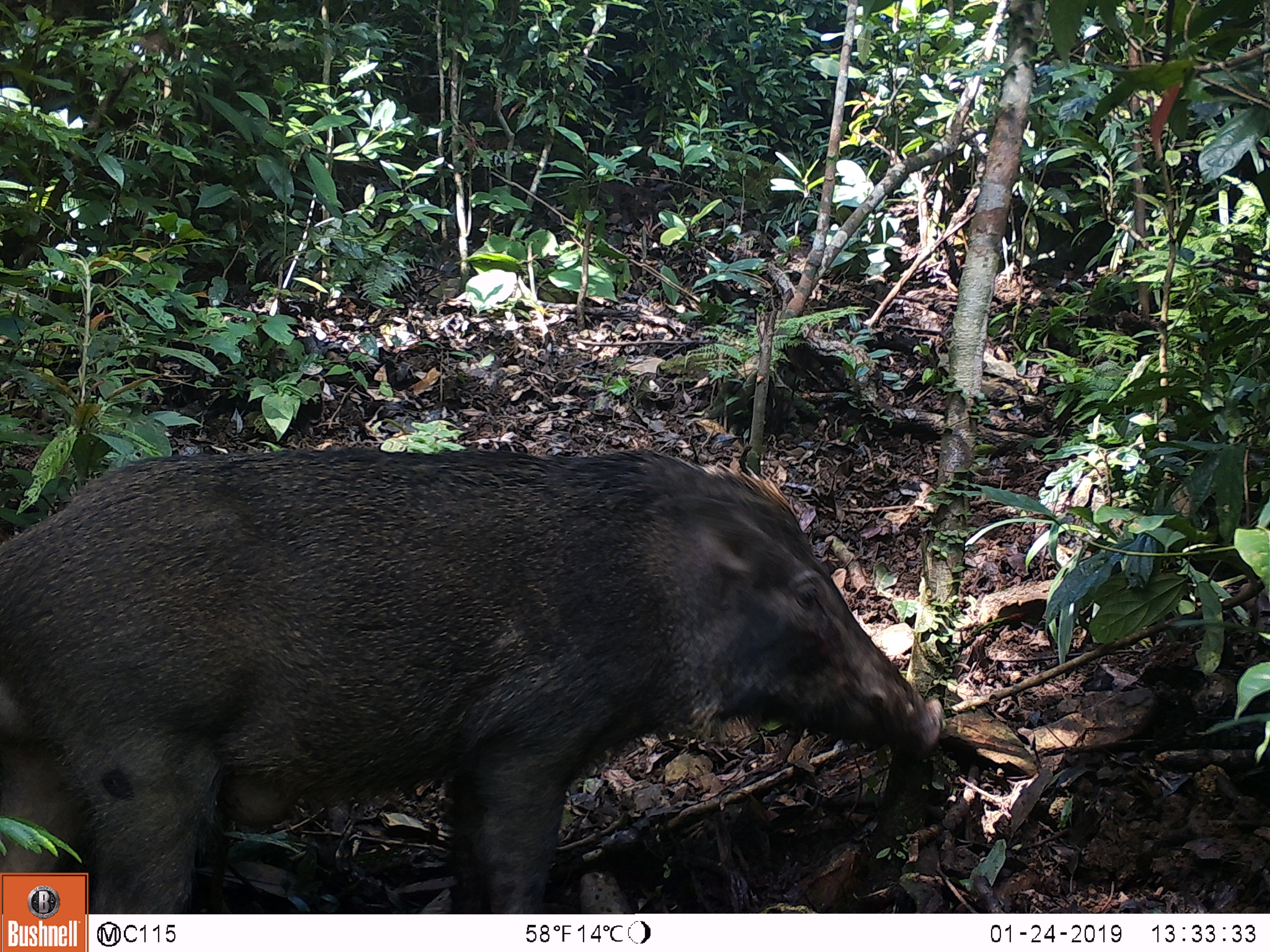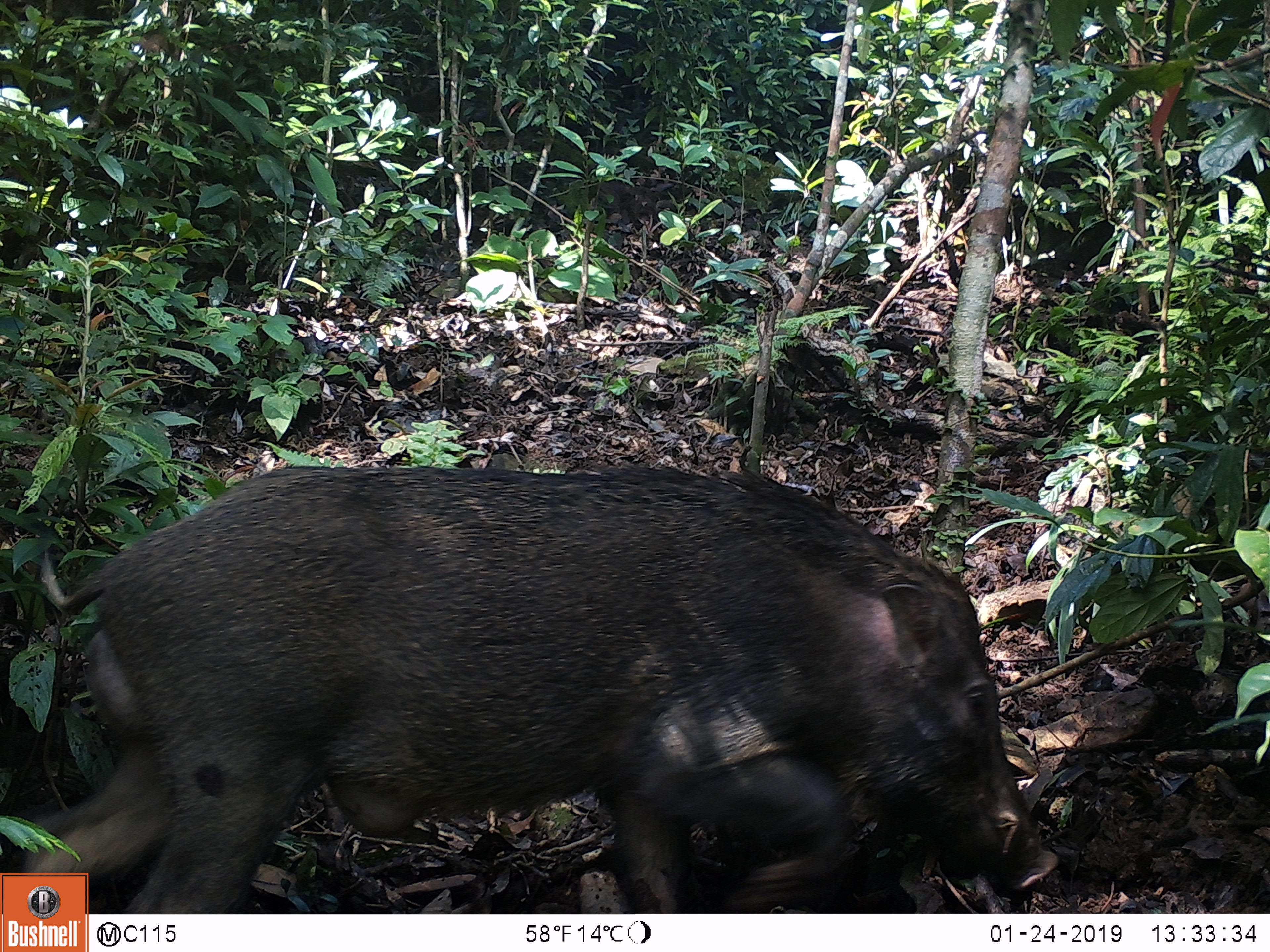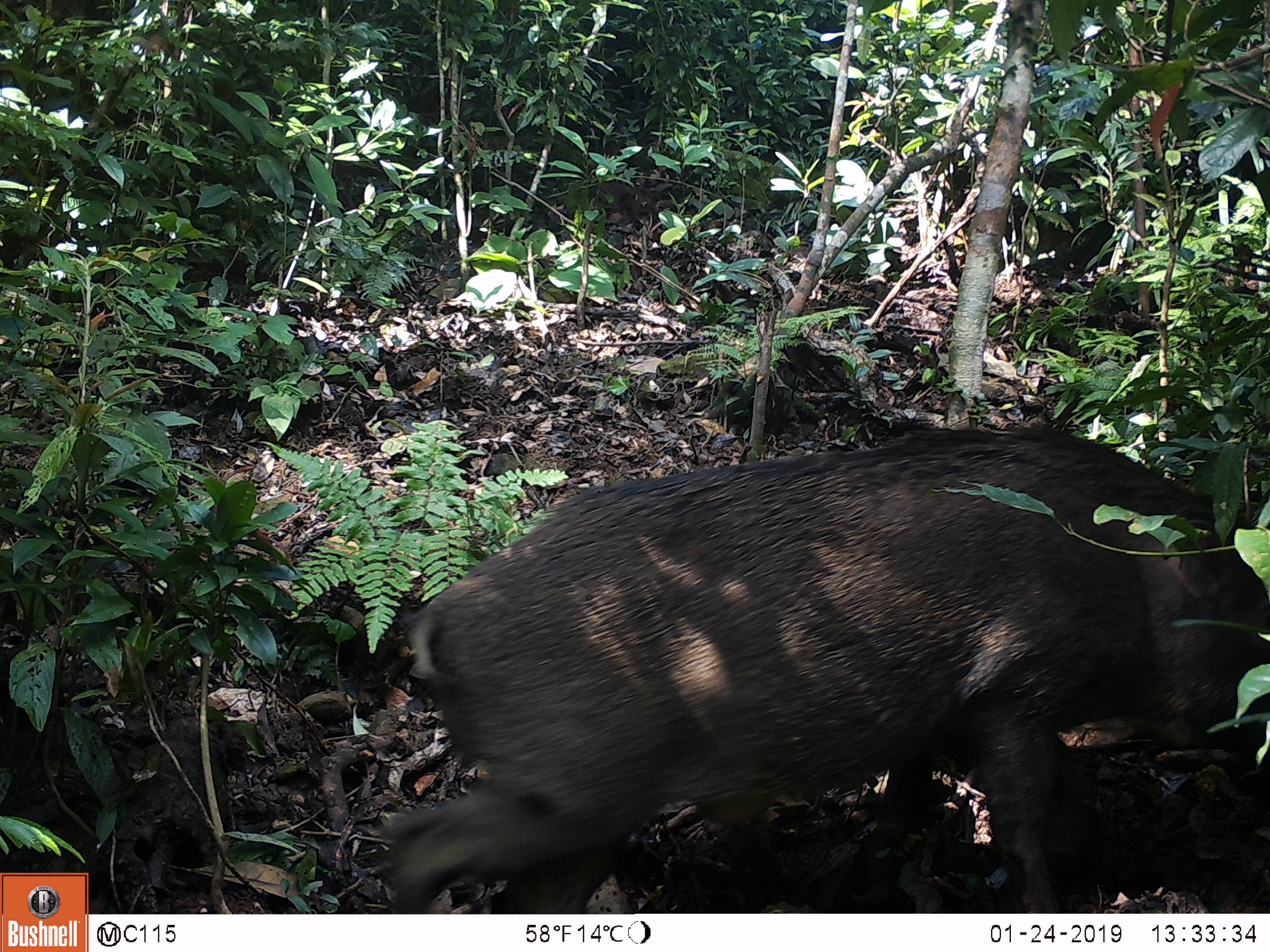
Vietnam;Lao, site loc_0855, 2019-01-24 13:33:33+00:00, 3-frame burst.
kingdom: Animalia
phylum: Chordata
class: Mammalia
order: Artiodactyla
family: Suidae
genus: Sus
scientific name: Sus scrofa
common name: eurasian wild pig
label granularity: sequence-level